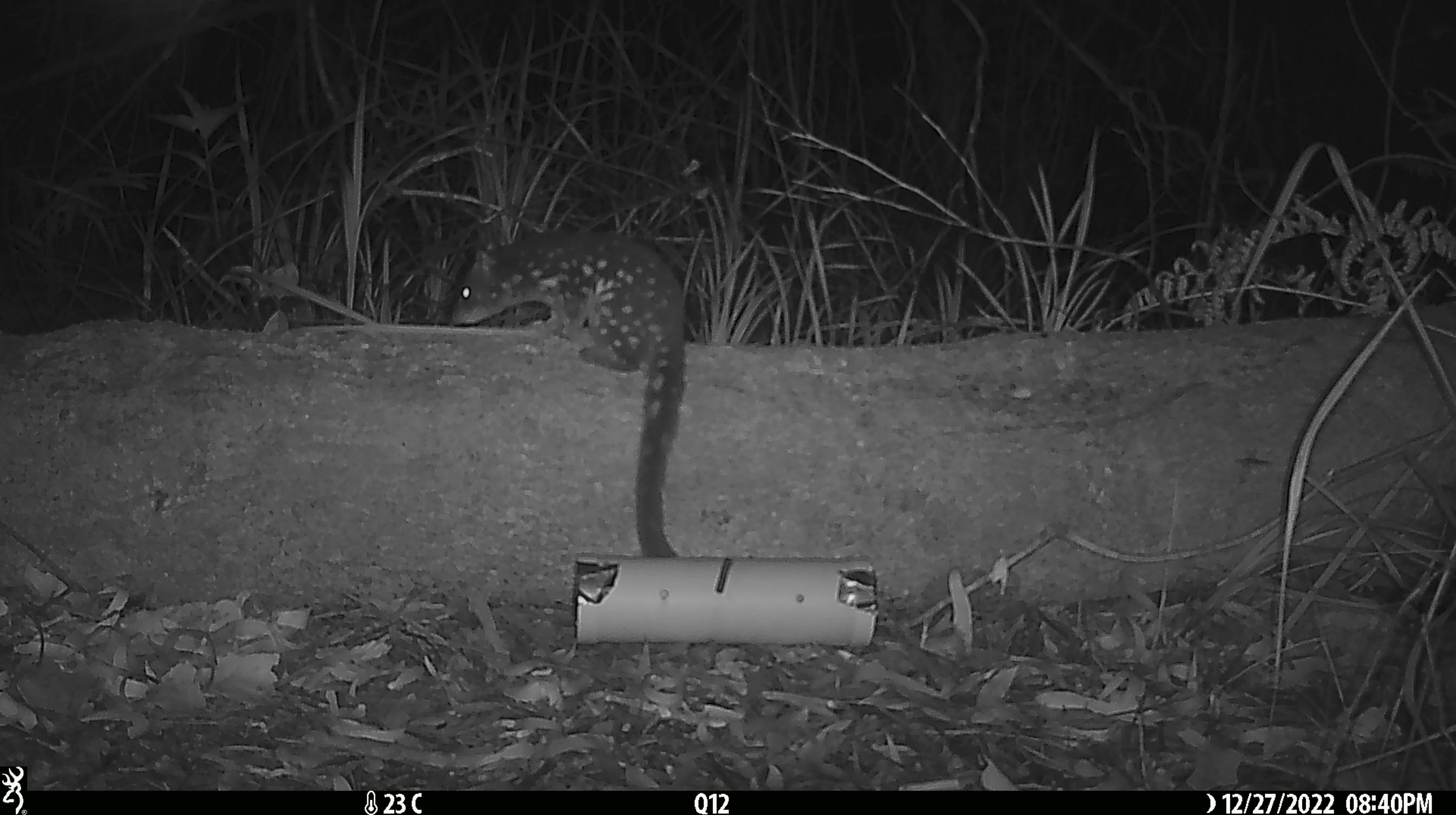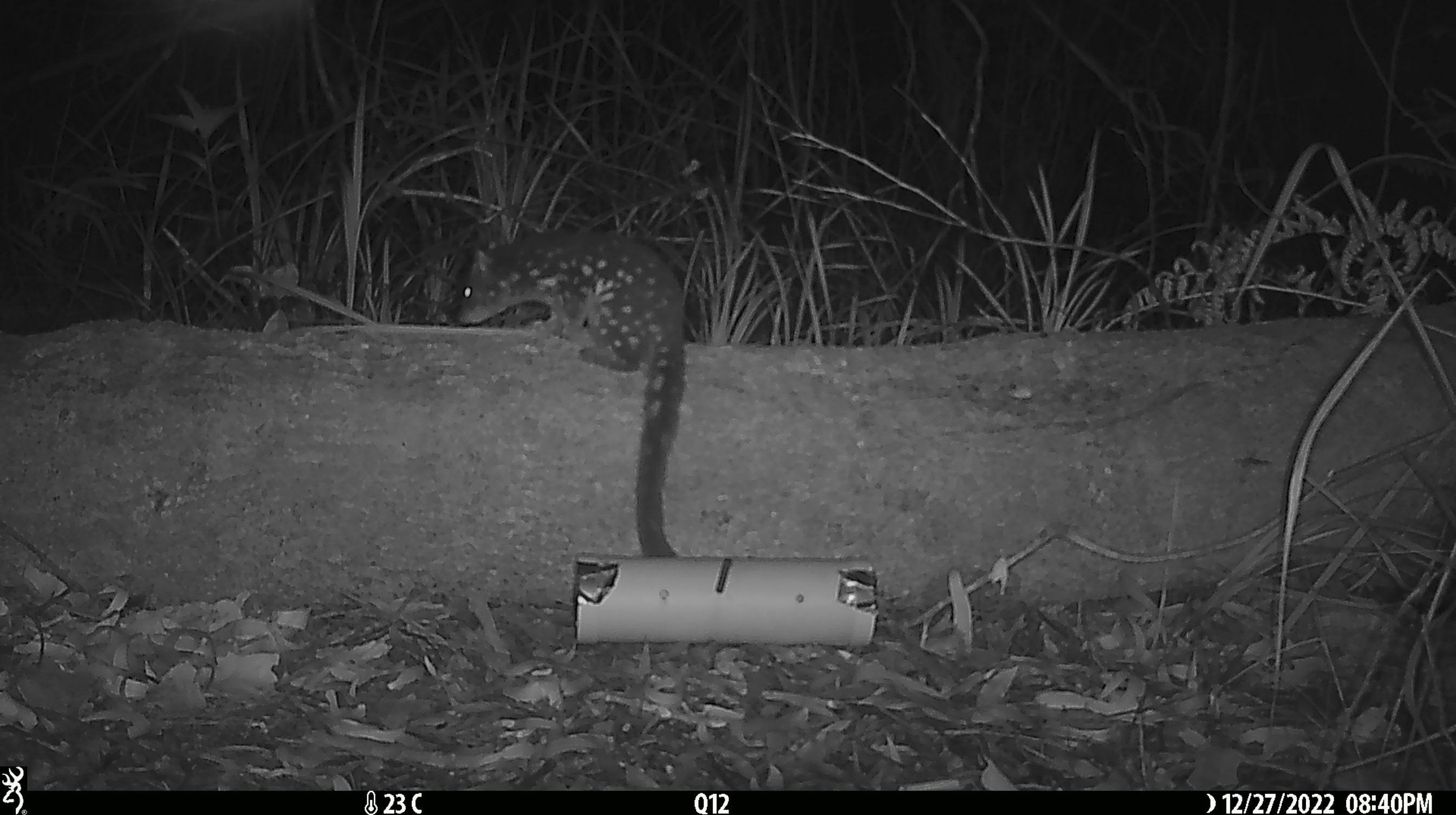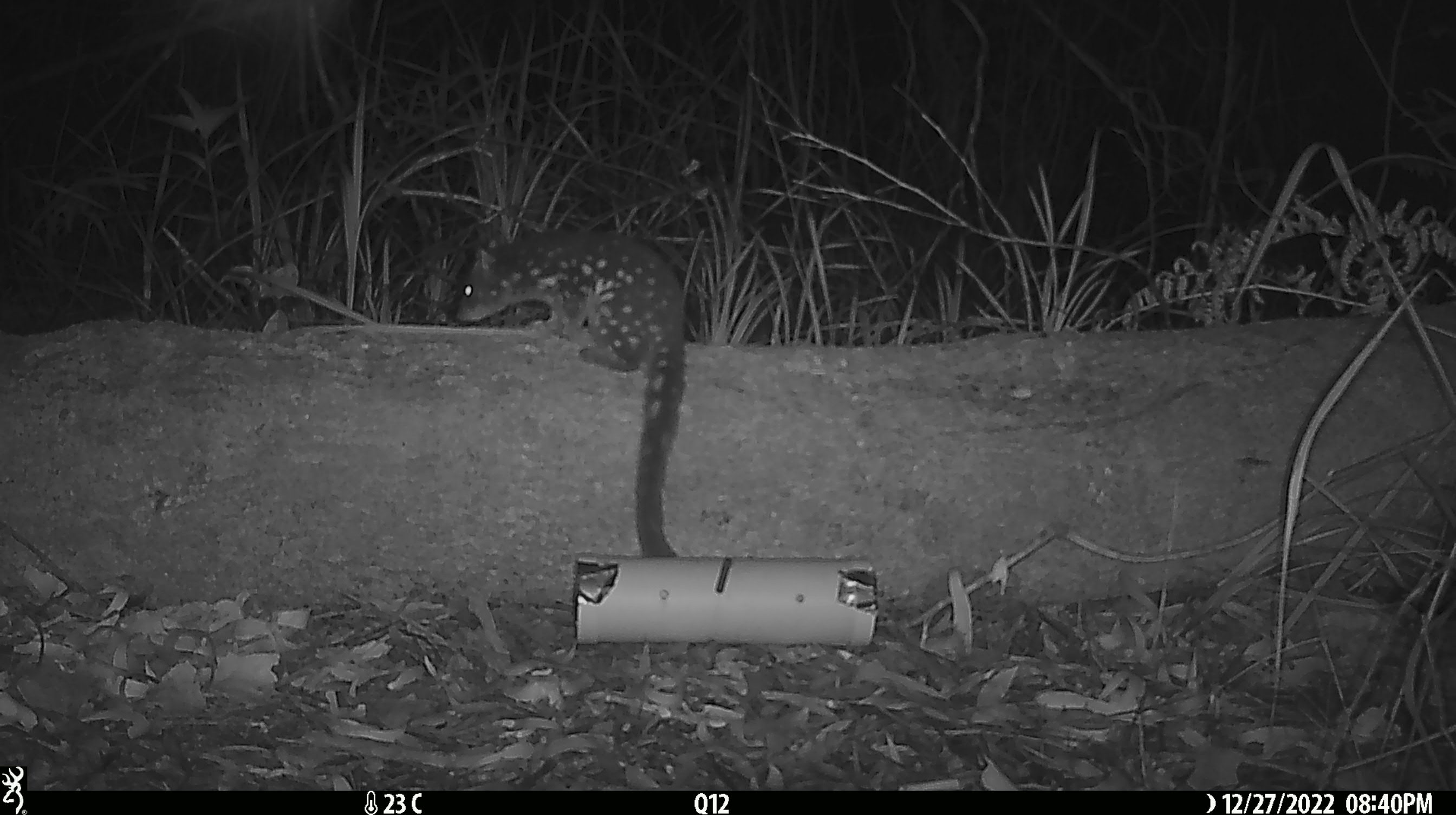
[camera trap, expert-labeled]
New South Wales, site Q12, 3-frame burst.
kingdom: Animalia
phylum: Chordata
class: Mammalia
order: Dasyuromorphia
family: Dasyuridae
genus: Dasyurus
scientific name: Dasyurus maculatus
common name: spotted-tailed quoll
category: quoll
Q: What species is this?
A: Quoll (spotted-tailed quoll) (Dasyurus maculatus).